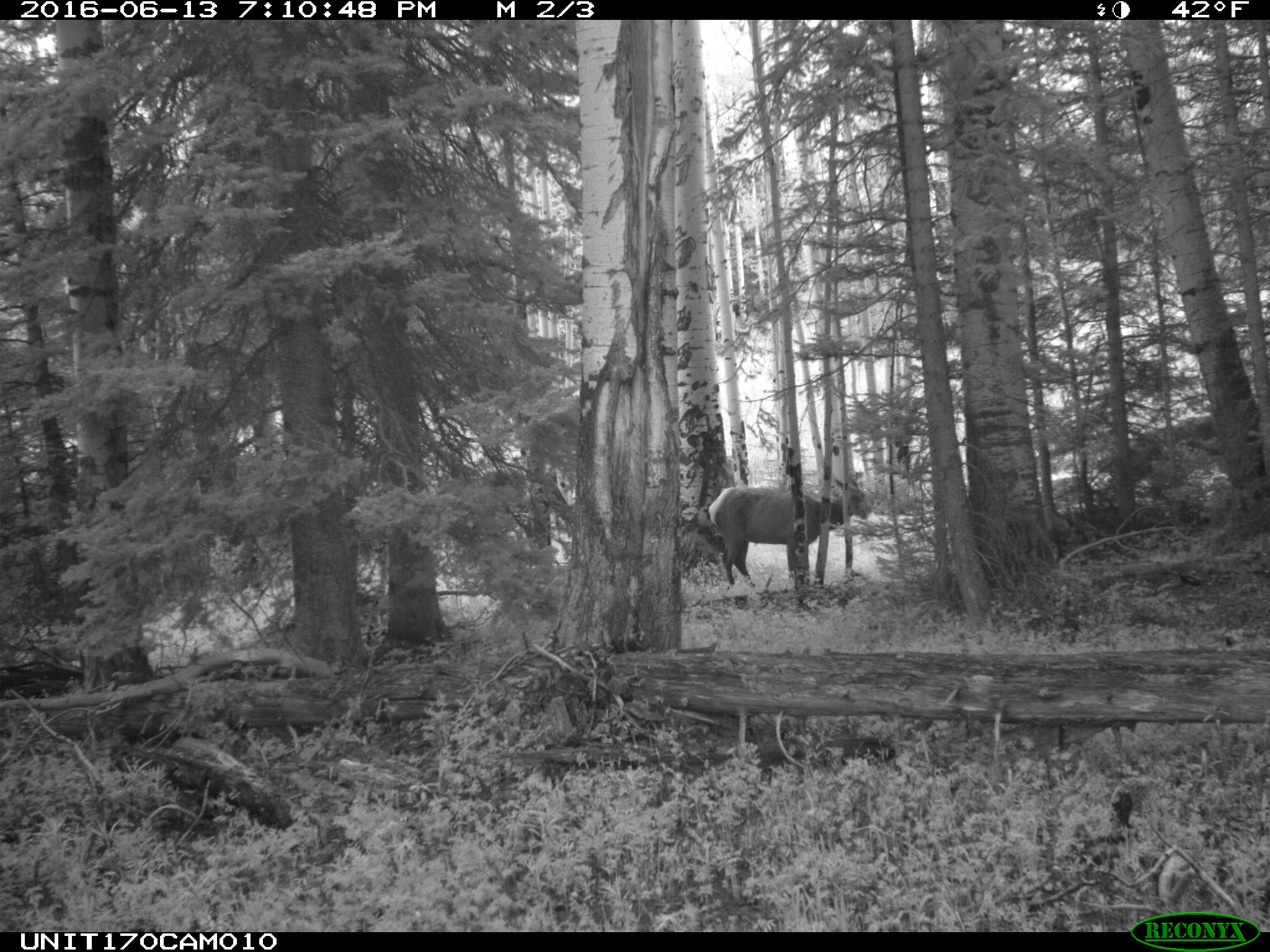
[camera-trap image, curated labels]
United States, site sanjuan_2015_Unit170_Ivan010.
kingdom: Animalia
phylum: Chordata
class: Mammalia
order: Artiodactyla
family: Cervidae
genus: Cervus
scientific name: Cervus elaphus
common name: red deer